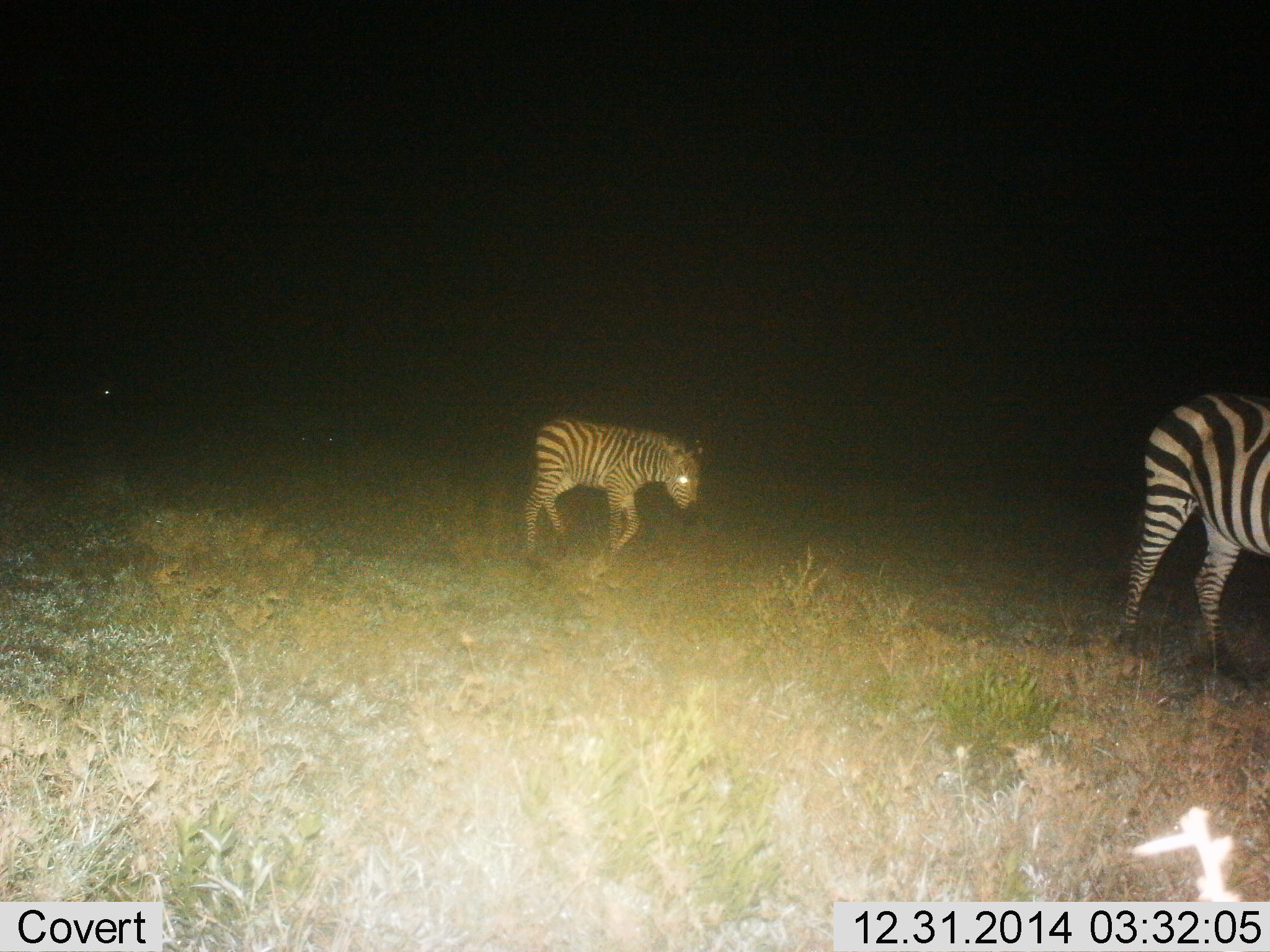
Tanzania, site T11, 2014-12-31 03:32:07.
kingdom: Animalia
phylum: Chordata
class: Mammalia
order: Perissodactyla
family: Equidae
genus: Equus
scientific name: Equus quagga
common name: plains zebra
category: zebra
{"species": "zebra (plains zebra) (Equus quagga)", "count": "2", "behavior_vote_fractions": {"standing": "0%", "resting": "0%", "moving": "100%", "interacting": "0%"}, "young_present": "90%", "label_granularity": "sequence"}